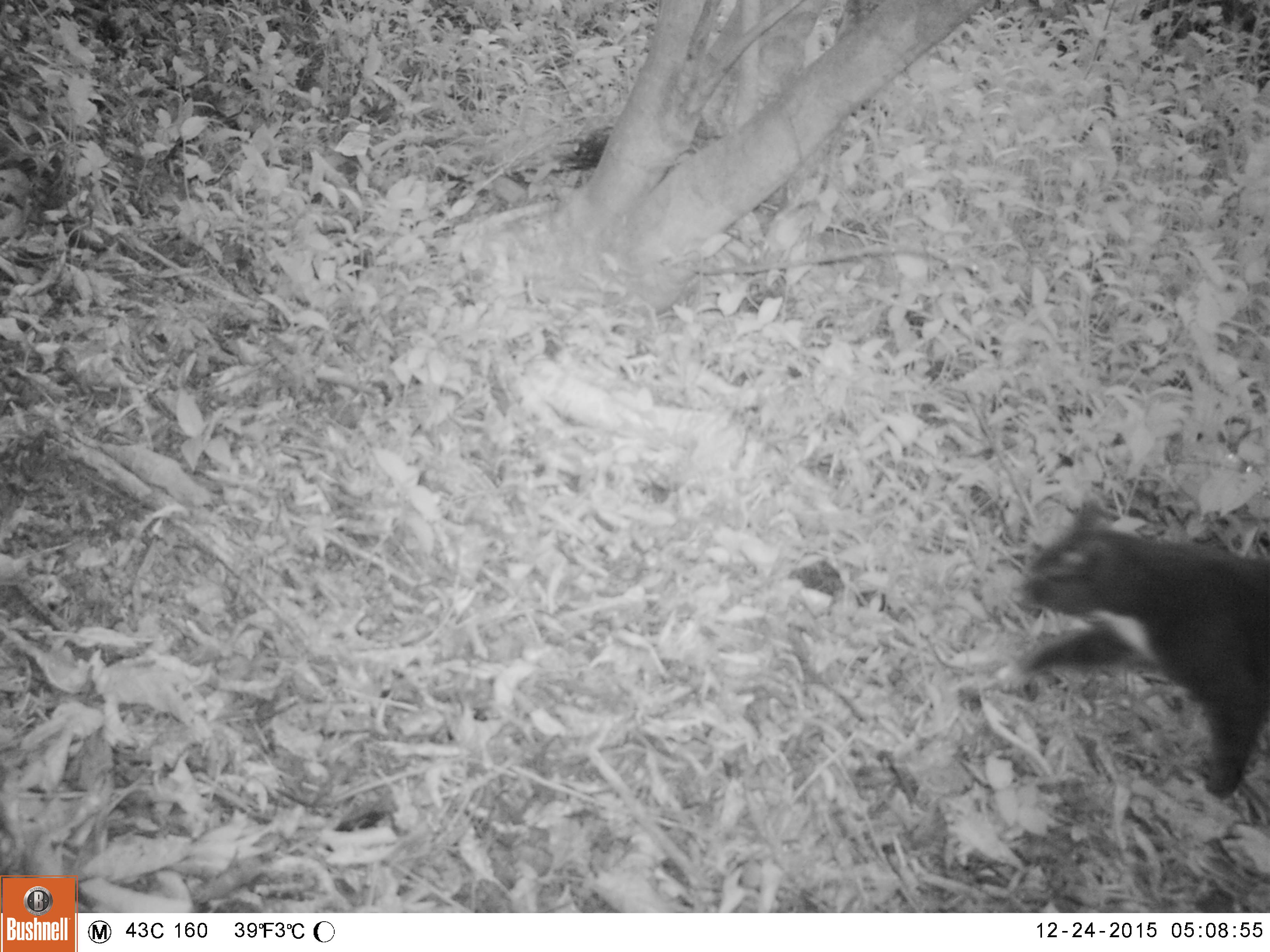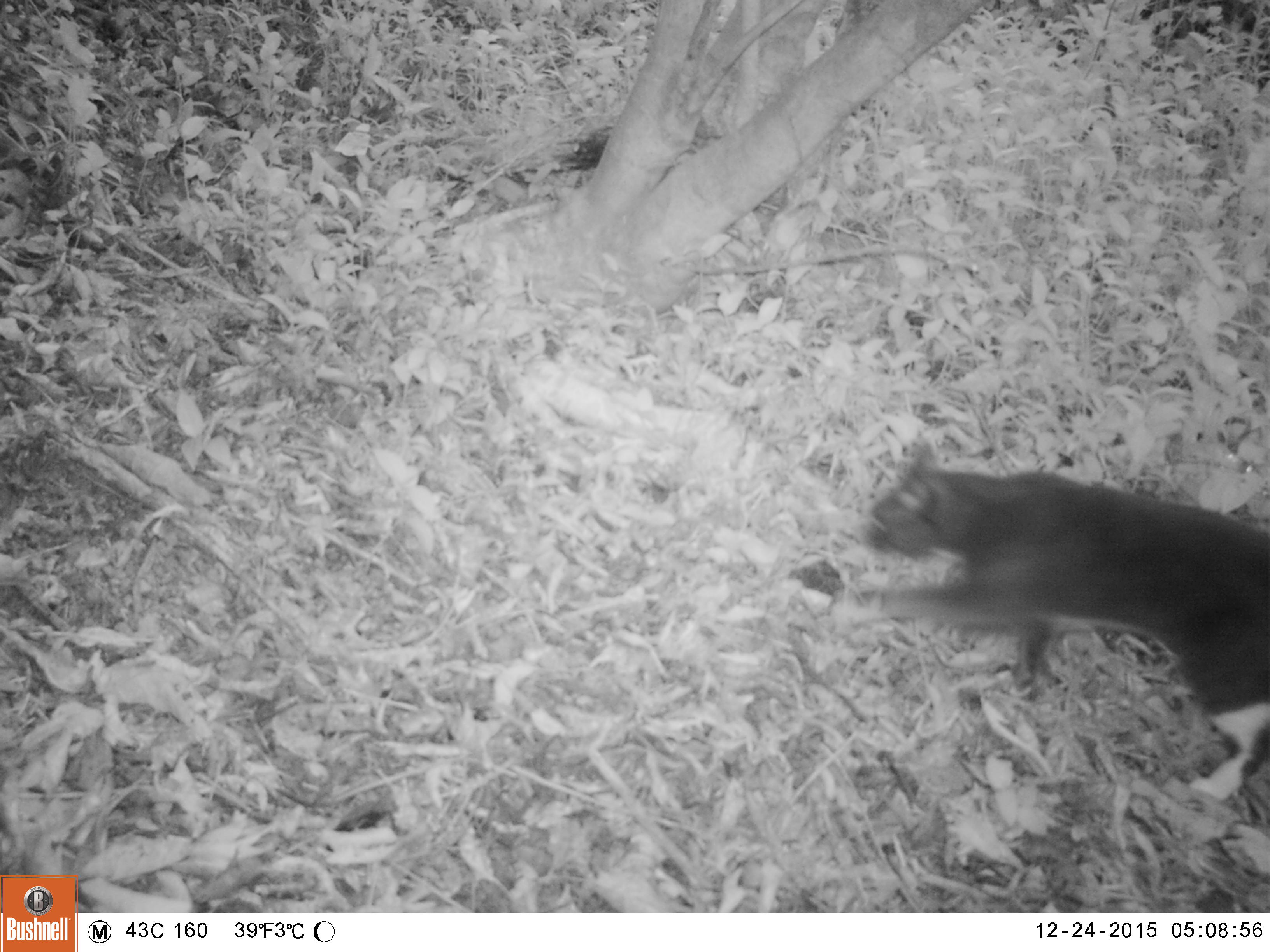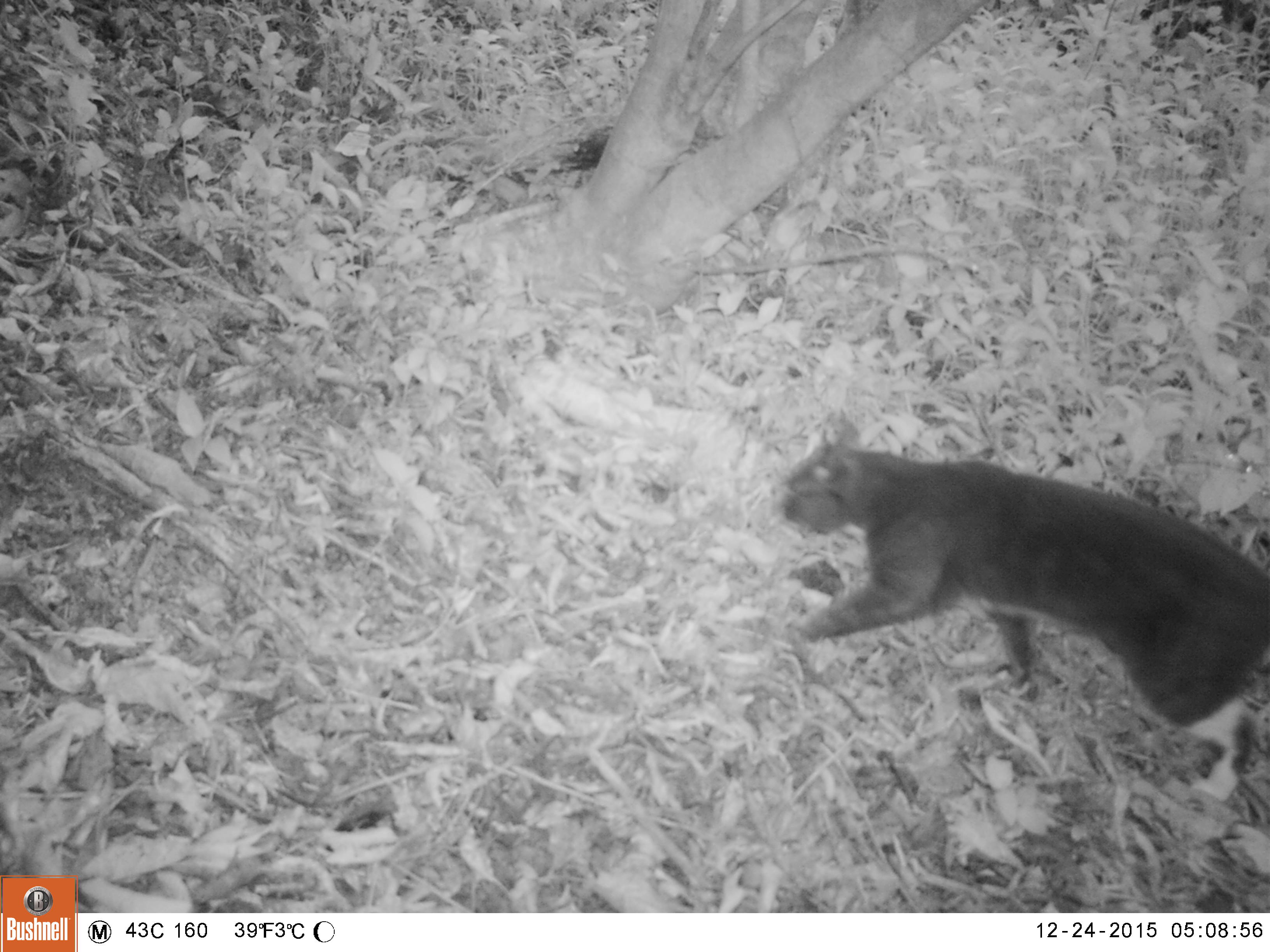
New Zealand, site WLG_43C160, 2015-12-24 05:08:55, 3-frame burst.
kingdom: Animalia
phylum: Chordata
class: Mammalia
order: Carnivora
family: Felidae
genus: Felis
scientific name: Felis catus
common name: domestic cat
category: cat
Cat (domestic cat) (Felis catus).